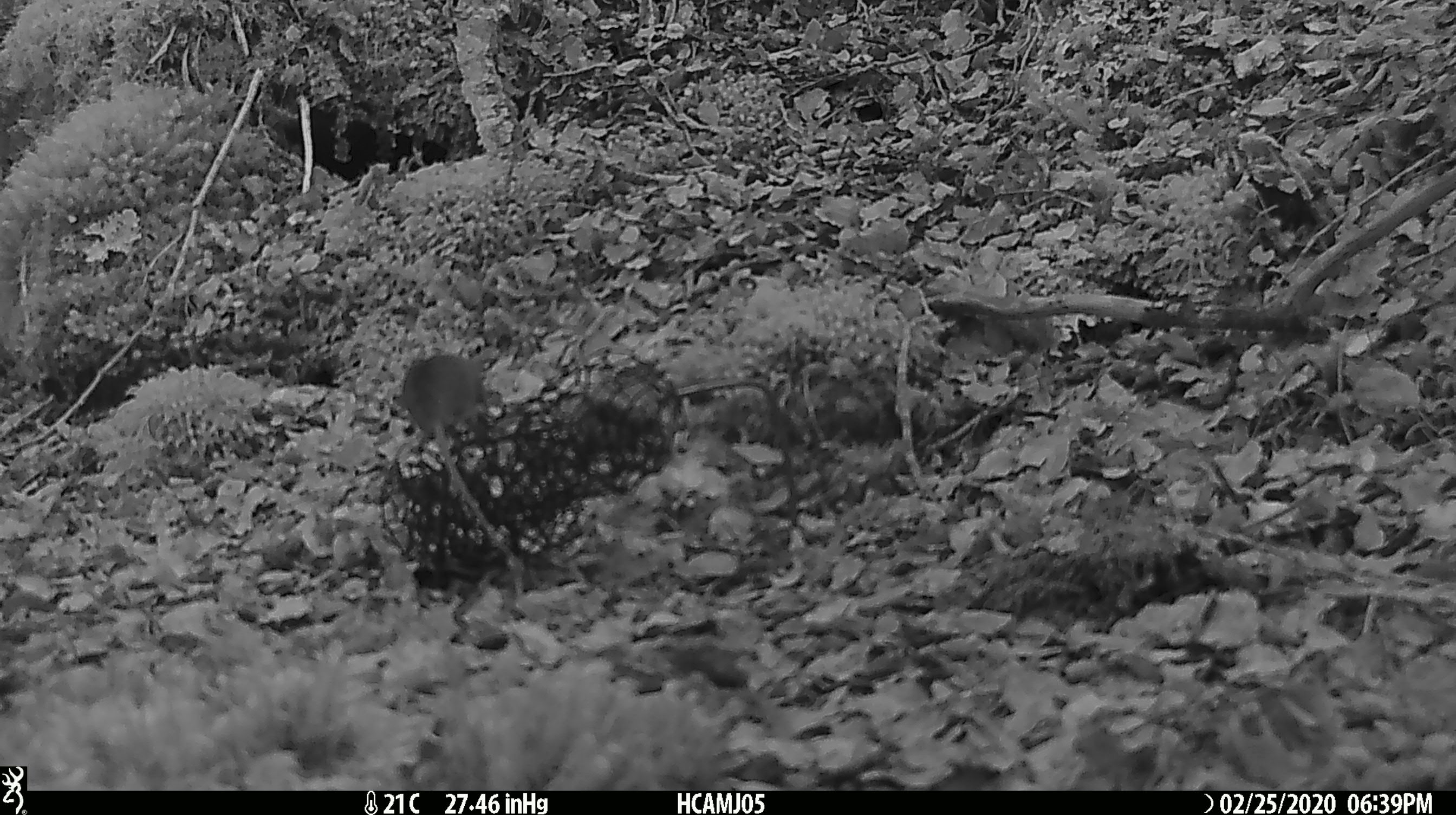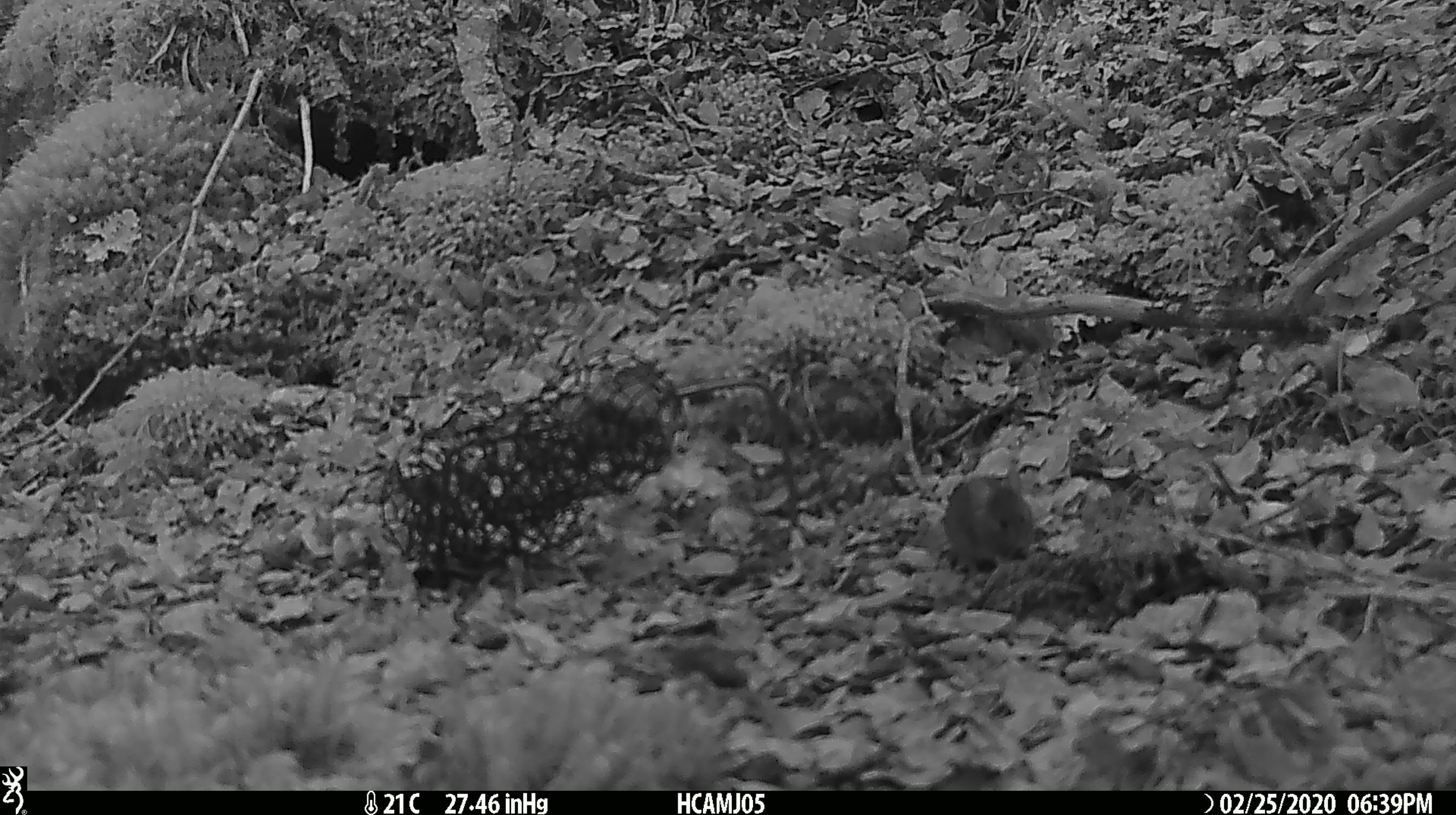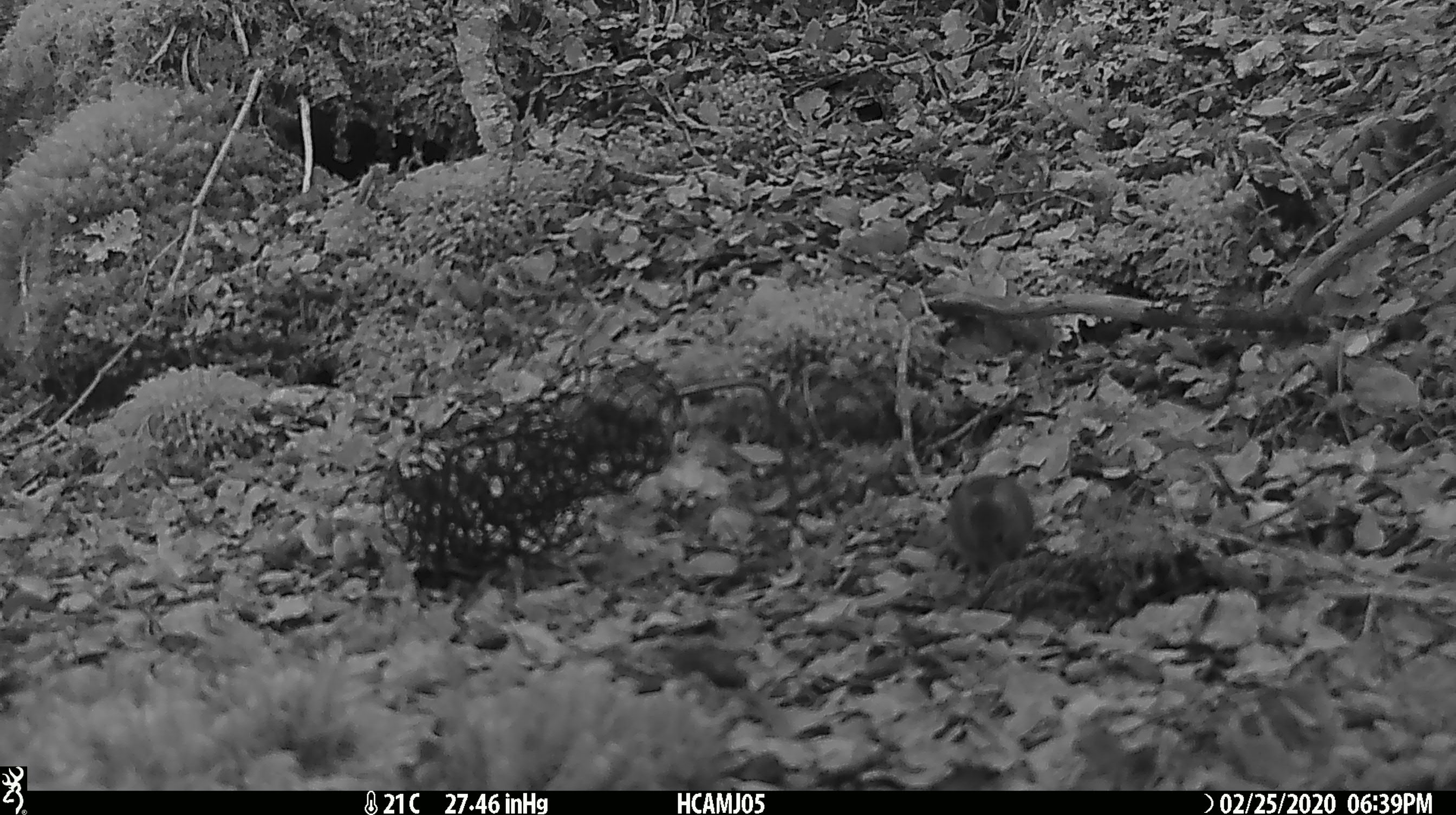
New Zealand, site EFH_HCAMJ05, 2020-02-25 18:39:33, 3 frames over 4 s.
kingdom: Animalia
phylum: Chordata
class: Mammalia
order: Rodentia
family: Muridae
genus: Mus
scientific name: Mus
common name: mouse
Mouse (Mus).